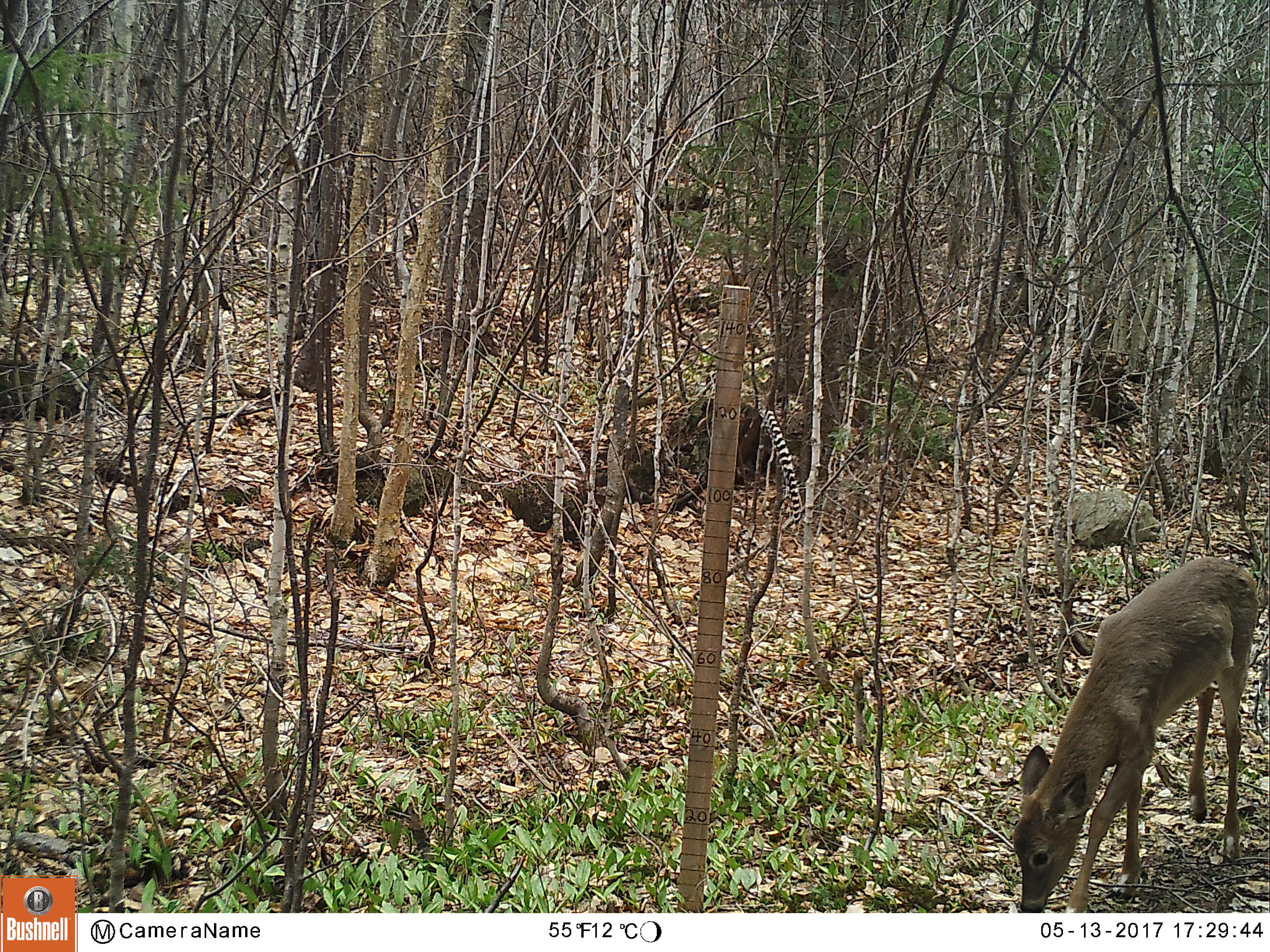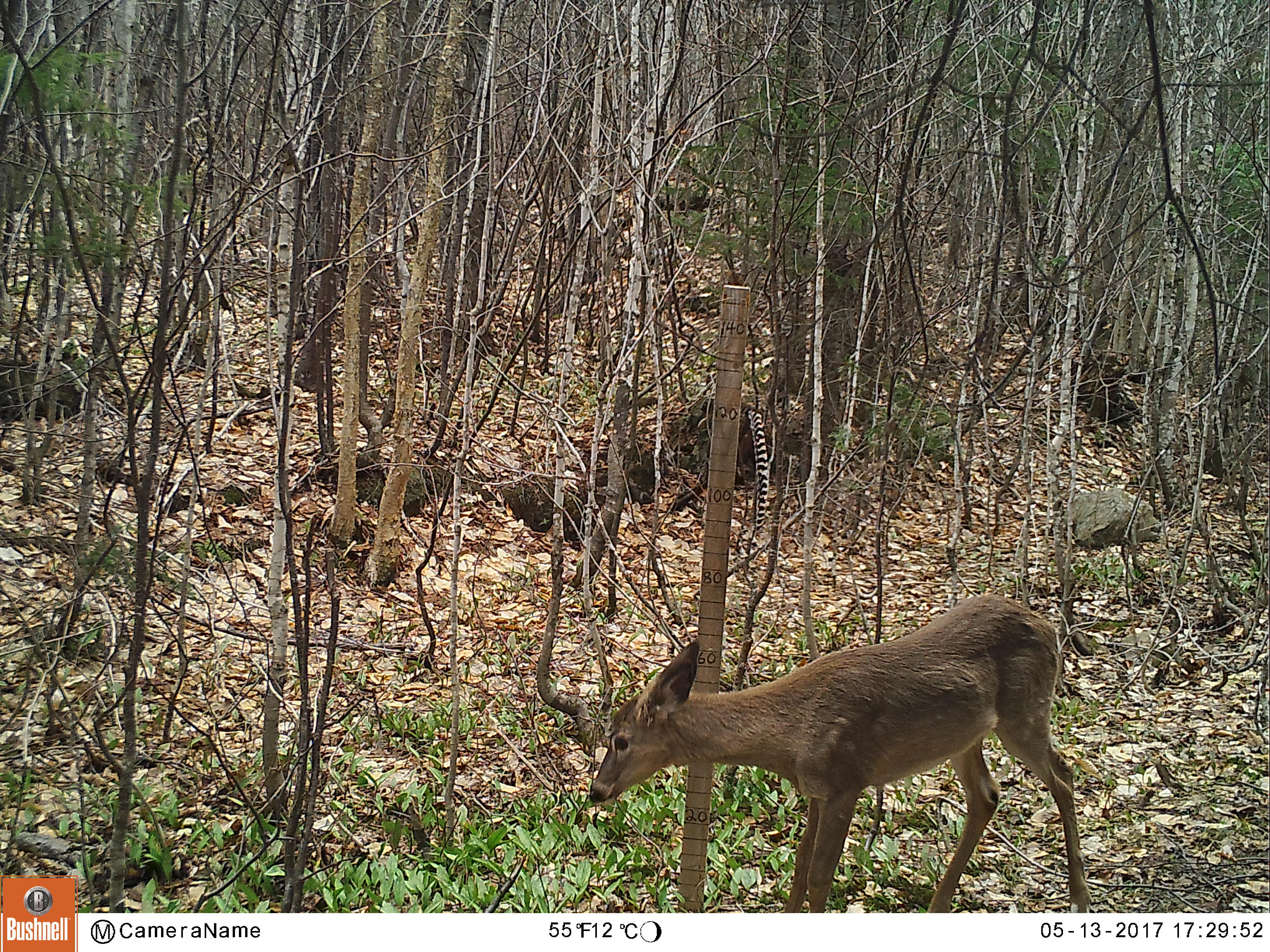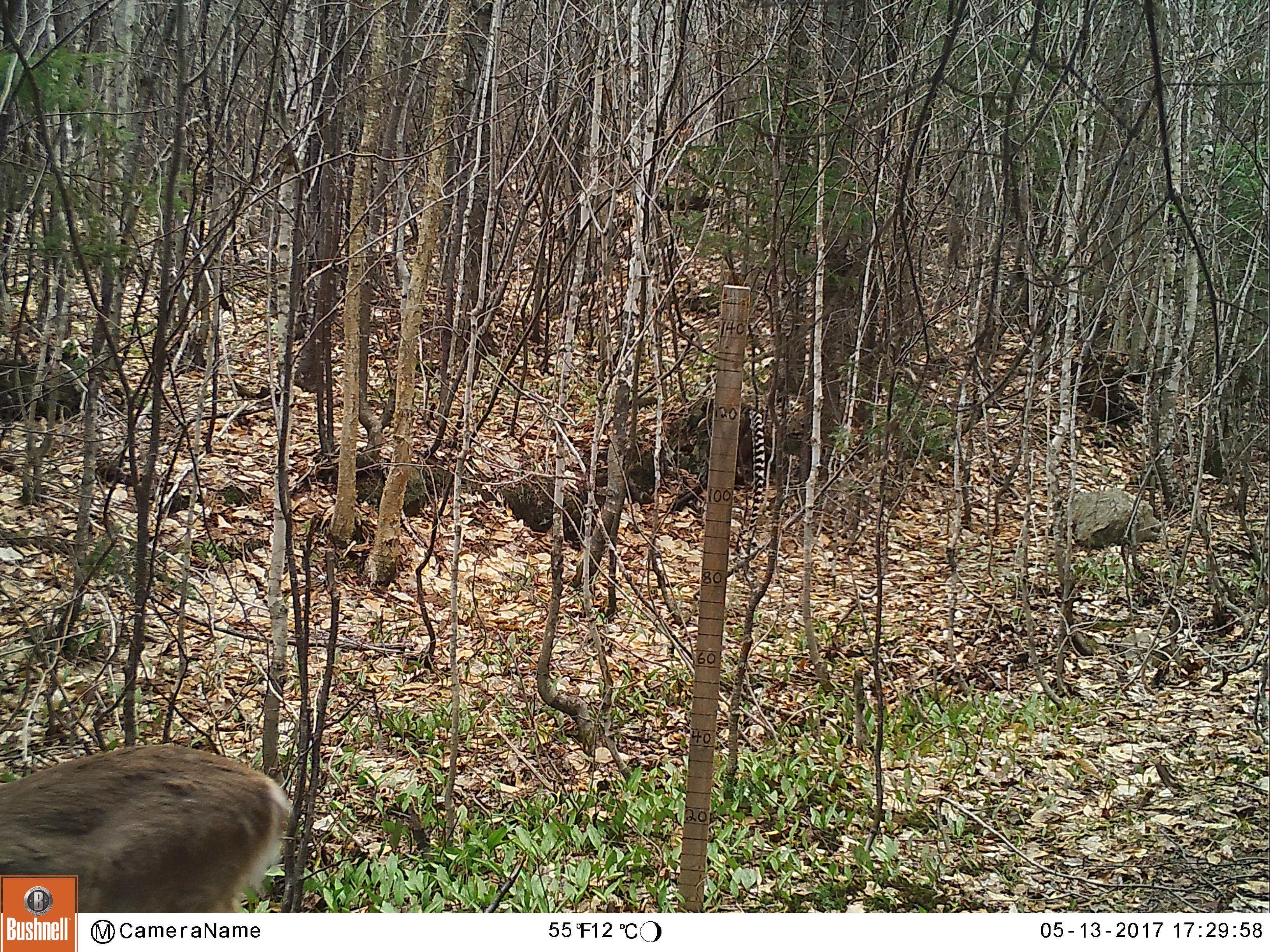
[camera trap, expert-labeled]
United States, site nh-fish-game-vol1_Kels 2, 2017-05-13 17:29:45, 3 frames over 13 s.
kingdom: Animalia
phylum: Chordata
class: Mammalia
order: Artiodactyla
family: Cervidae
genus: Odocoileus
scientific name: Odocoileus virginianus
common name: white-tailed deer